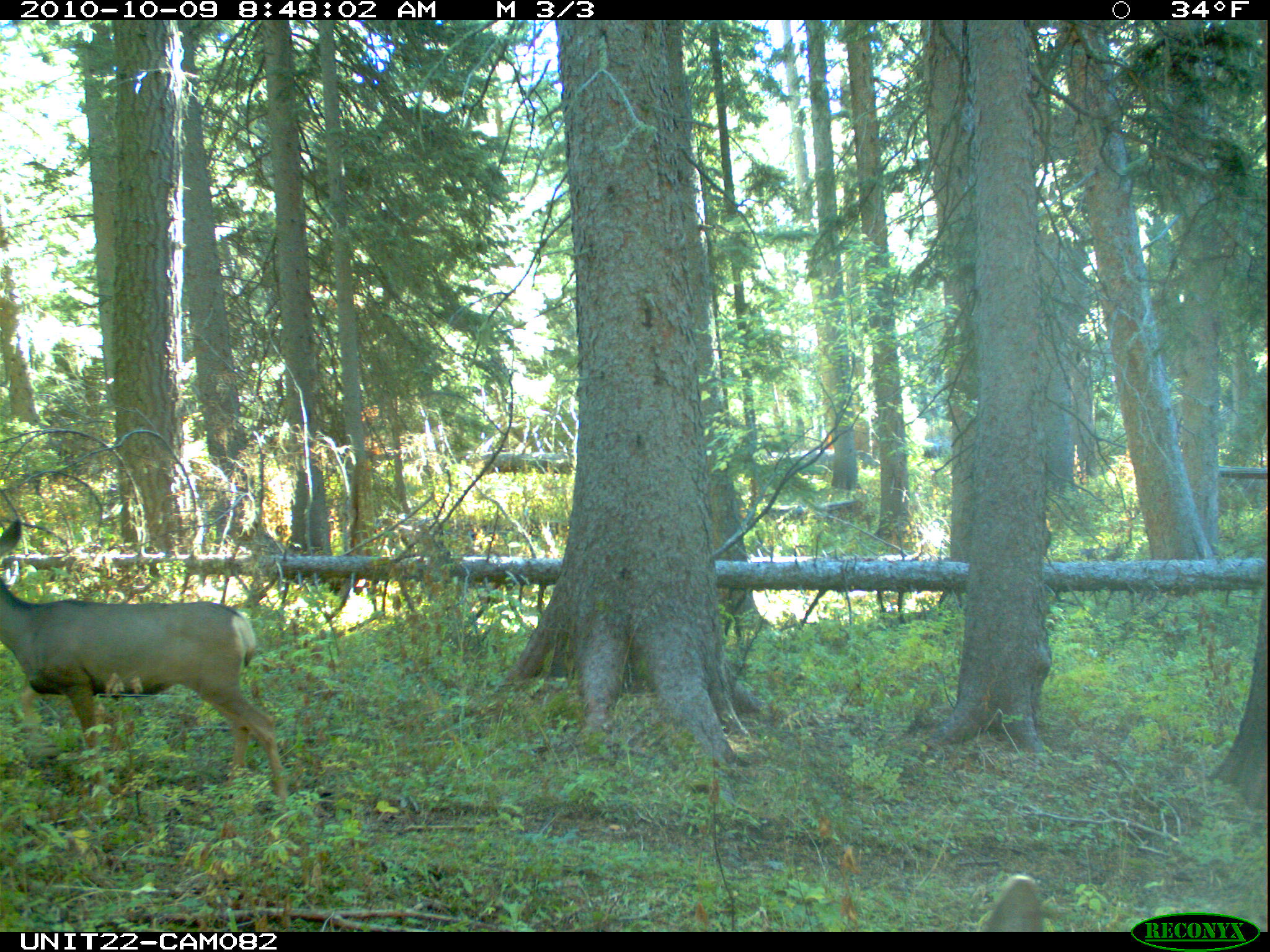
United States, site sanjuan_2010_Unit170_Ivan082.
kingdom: Animalia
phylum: Chordata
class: Mammalia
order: Artiodactyla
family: Cervidae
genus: Odocoileus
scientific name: Odocoileus hemionus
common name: mule deer